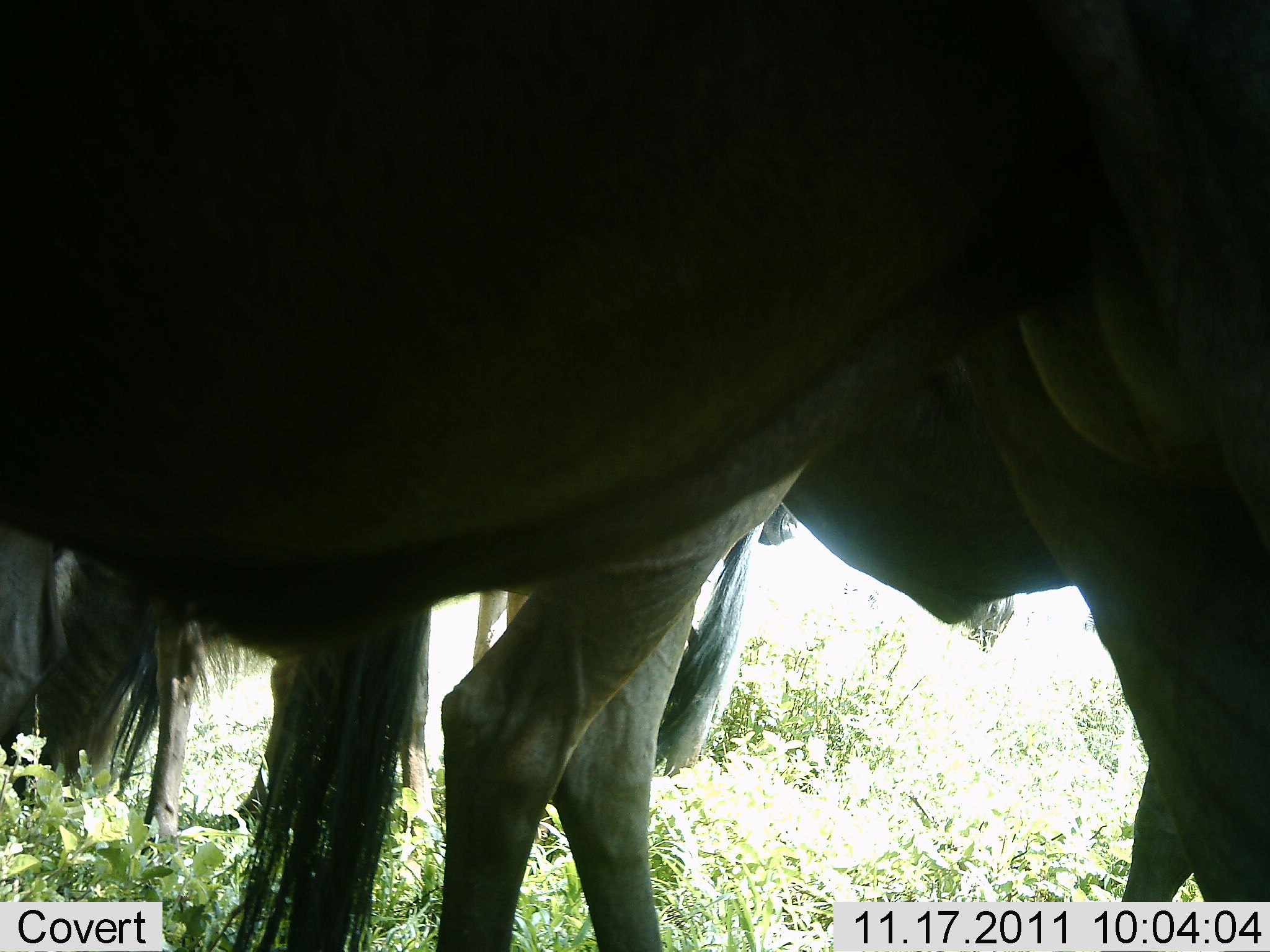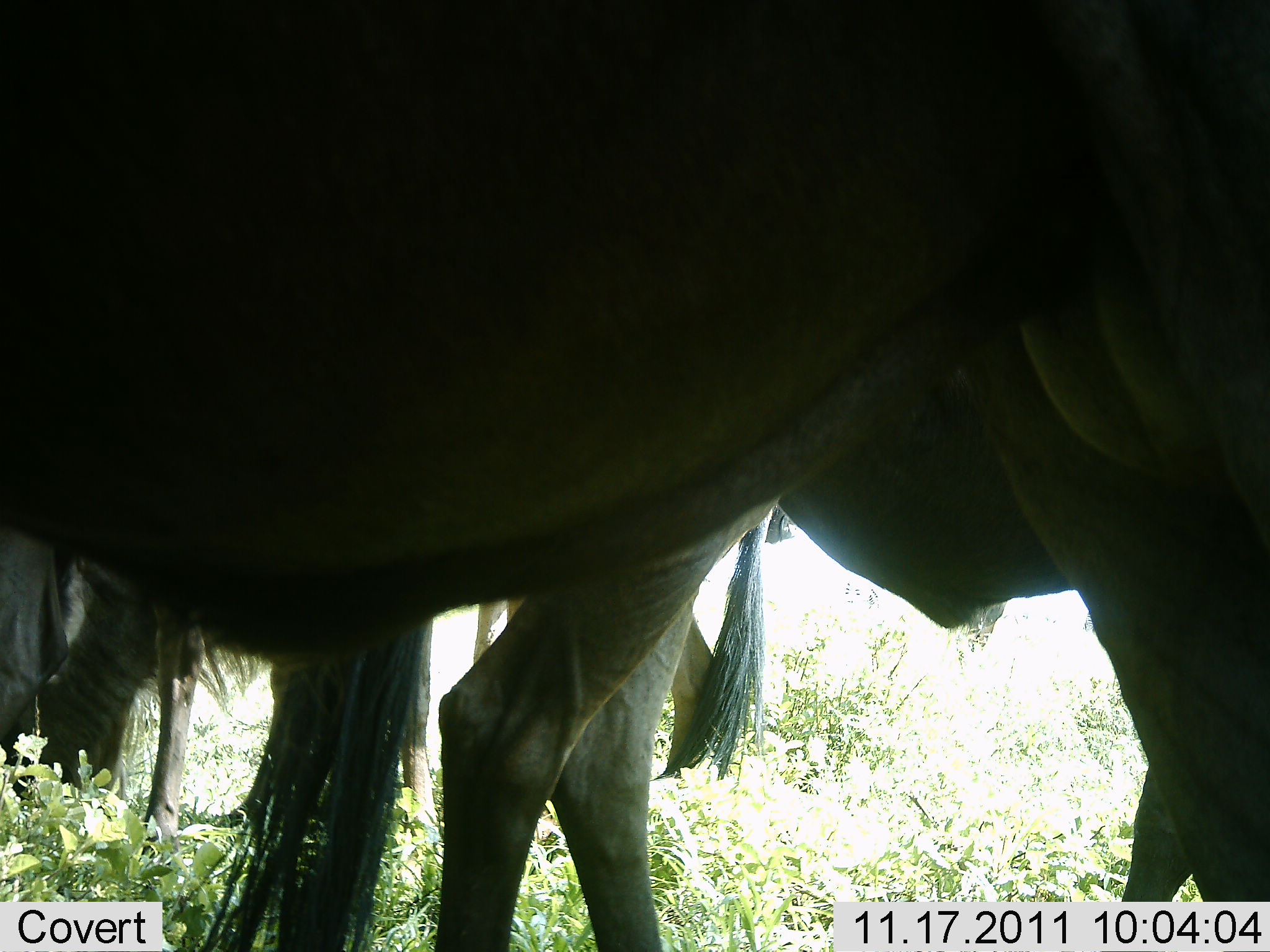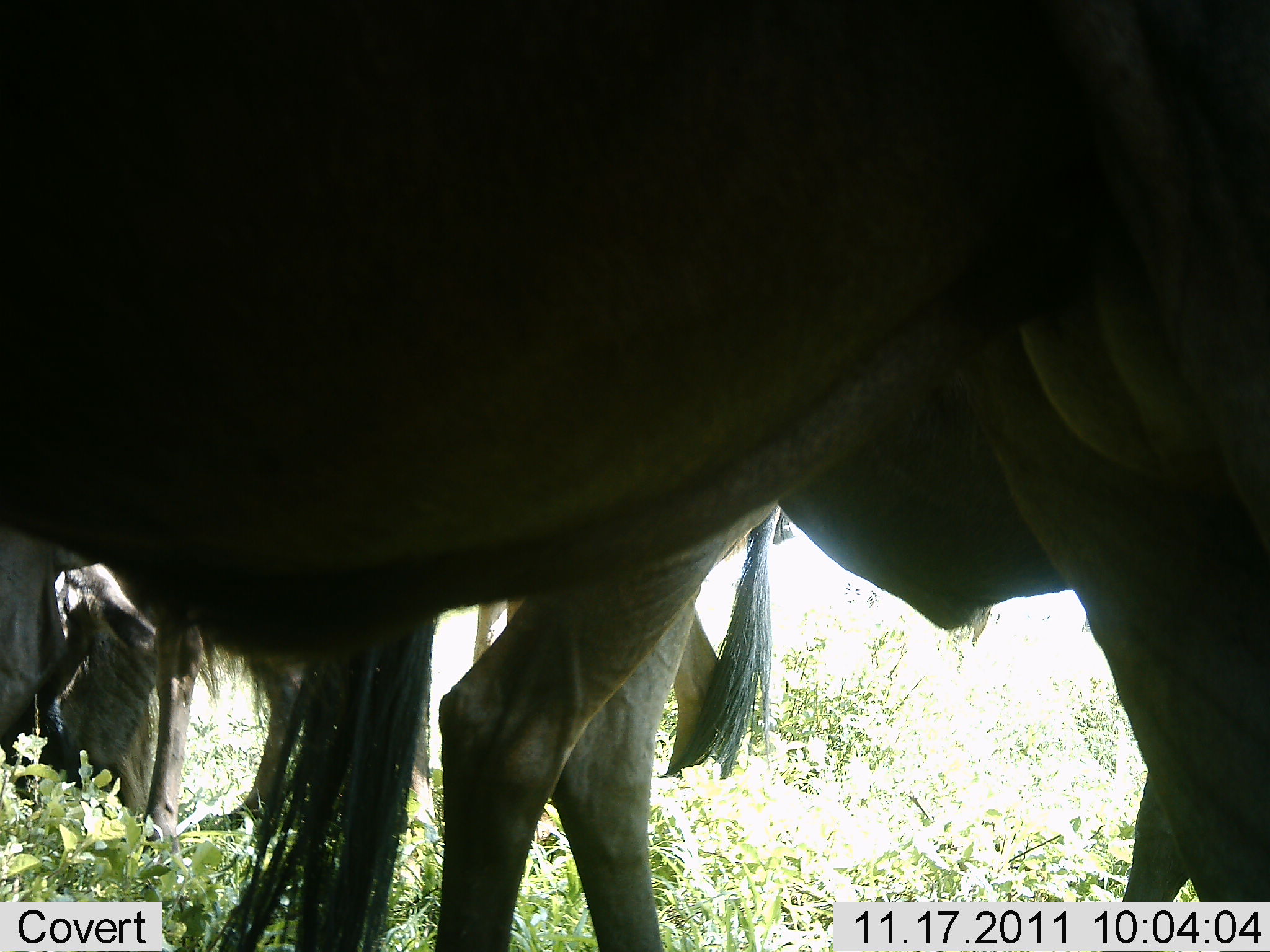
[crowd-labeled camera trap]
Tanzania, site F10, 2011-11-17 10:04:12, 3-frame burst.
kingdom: Animalia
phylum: Chordata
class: Mammalia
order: Artiodactyla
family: Bovidae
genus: Connochaetes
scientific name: Connochaetes taurinus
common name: blue wildebeest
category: wildebeest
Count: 3.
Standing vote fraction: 92%.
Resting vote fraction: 0%.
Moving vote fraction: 8%.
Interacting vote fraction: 0%.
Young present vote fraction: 0%.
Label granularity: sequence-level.